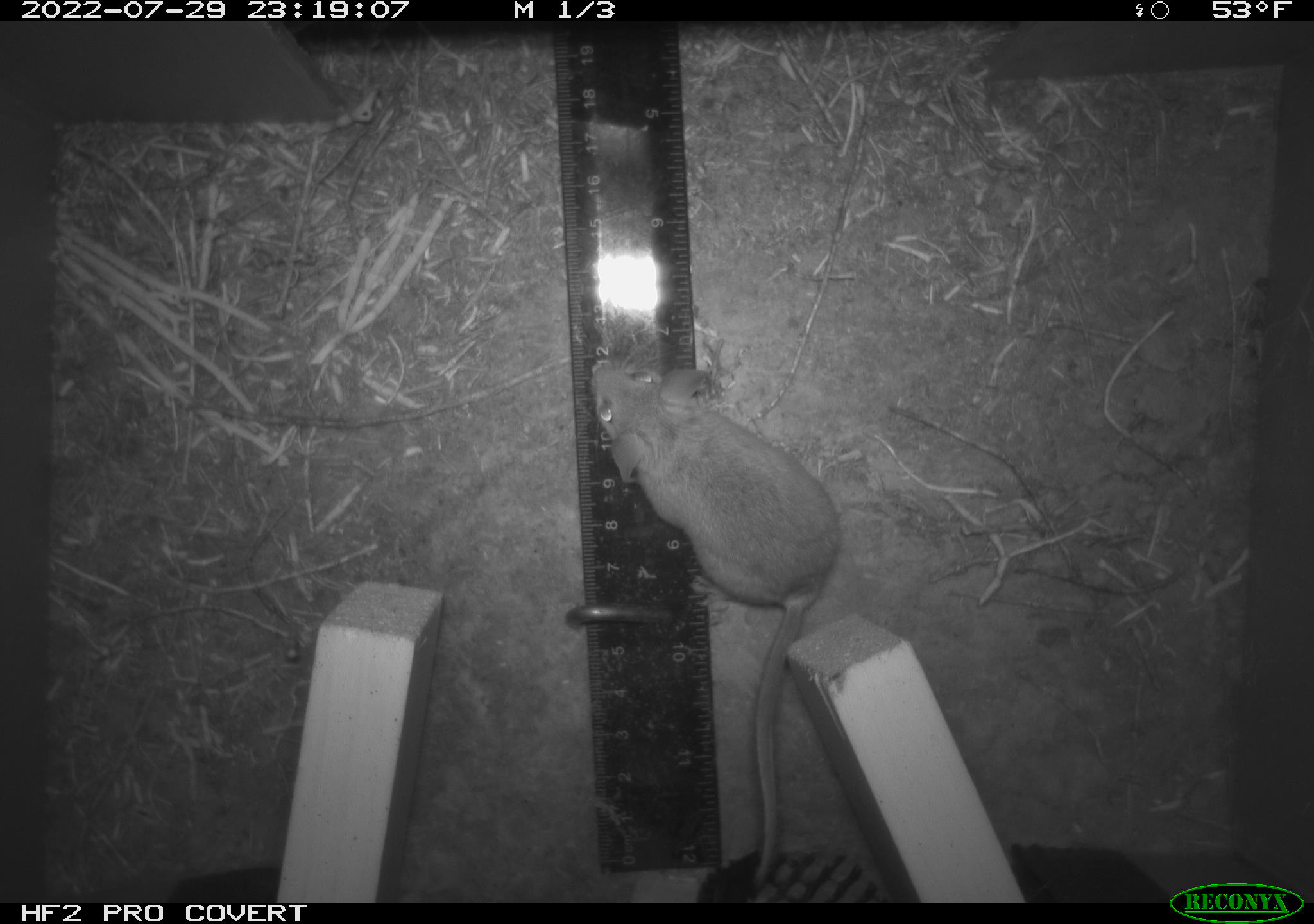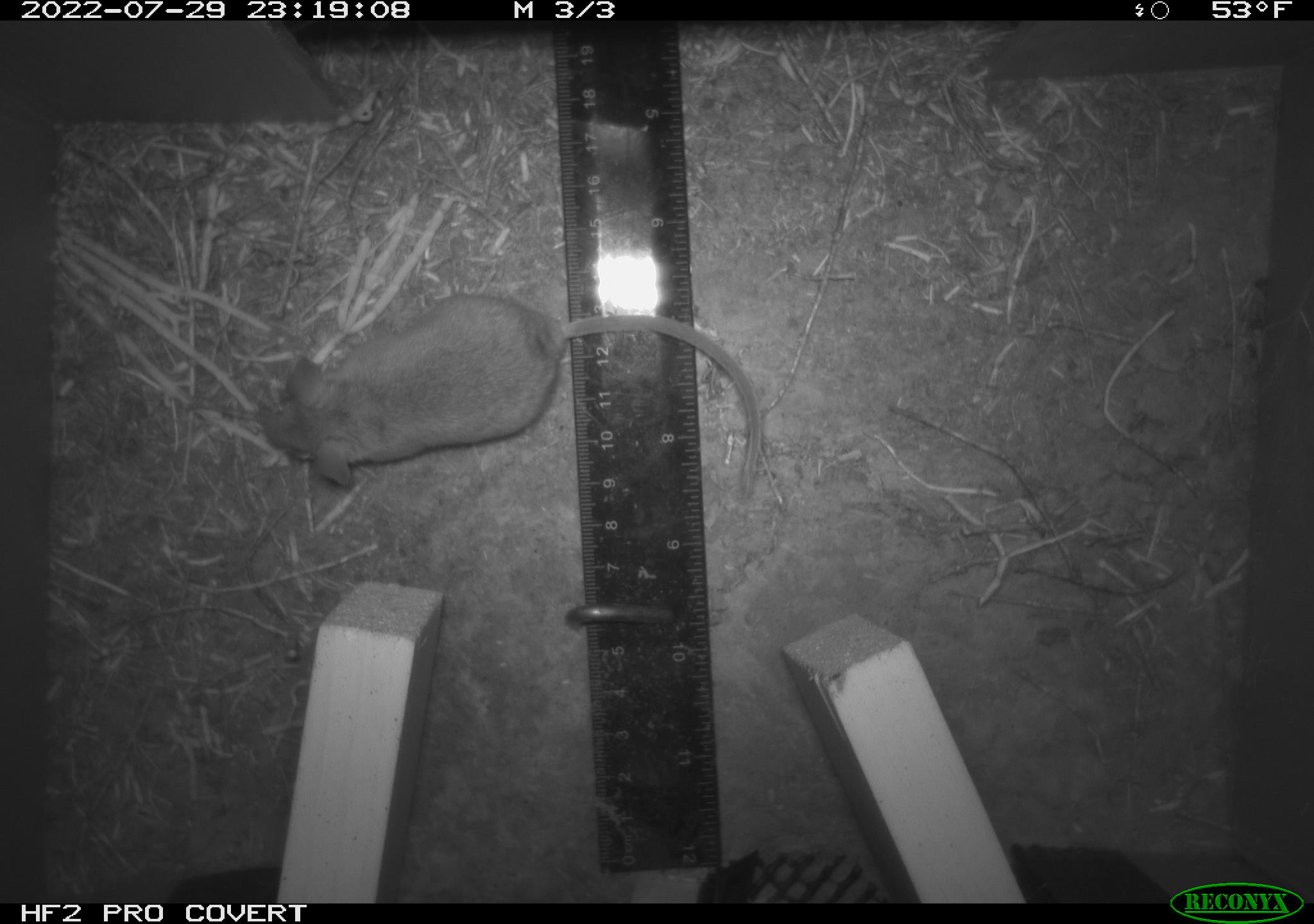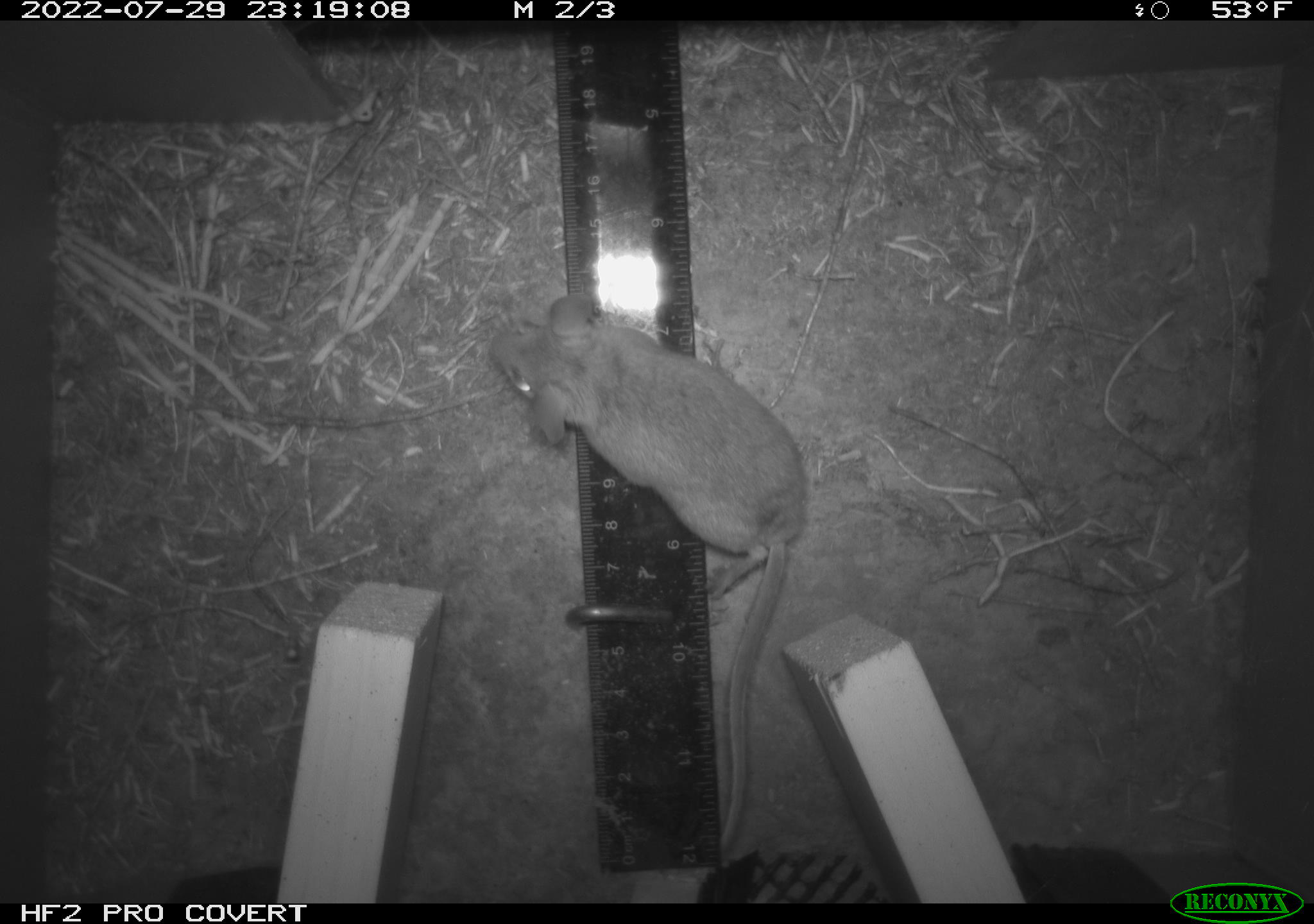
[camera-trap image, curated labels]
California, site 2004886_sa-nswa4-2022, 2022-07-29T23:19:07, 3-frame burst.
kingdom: Animalia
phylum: Chordata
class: Mammalia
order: Rodentia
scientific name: Rodentia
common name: rodent